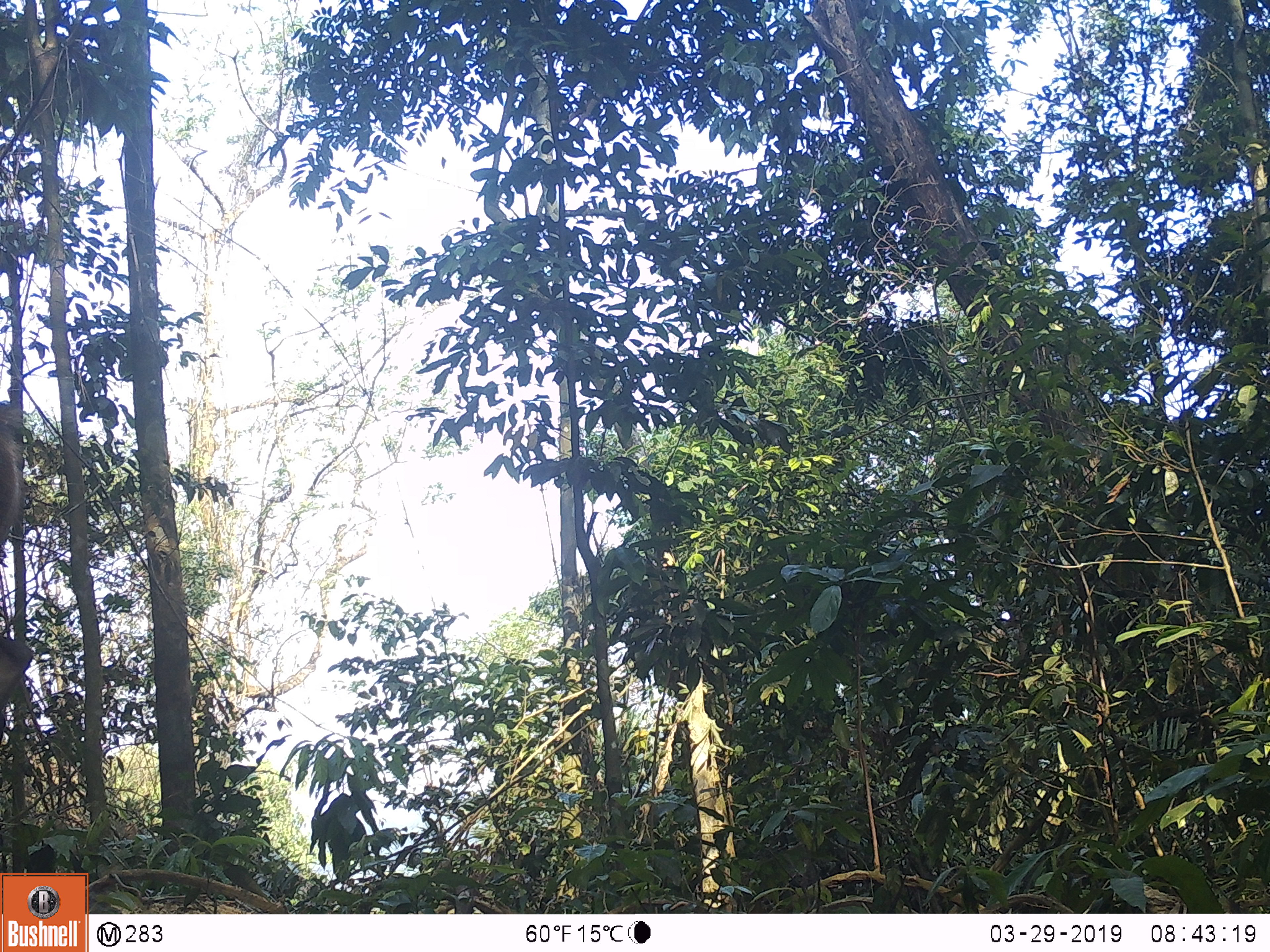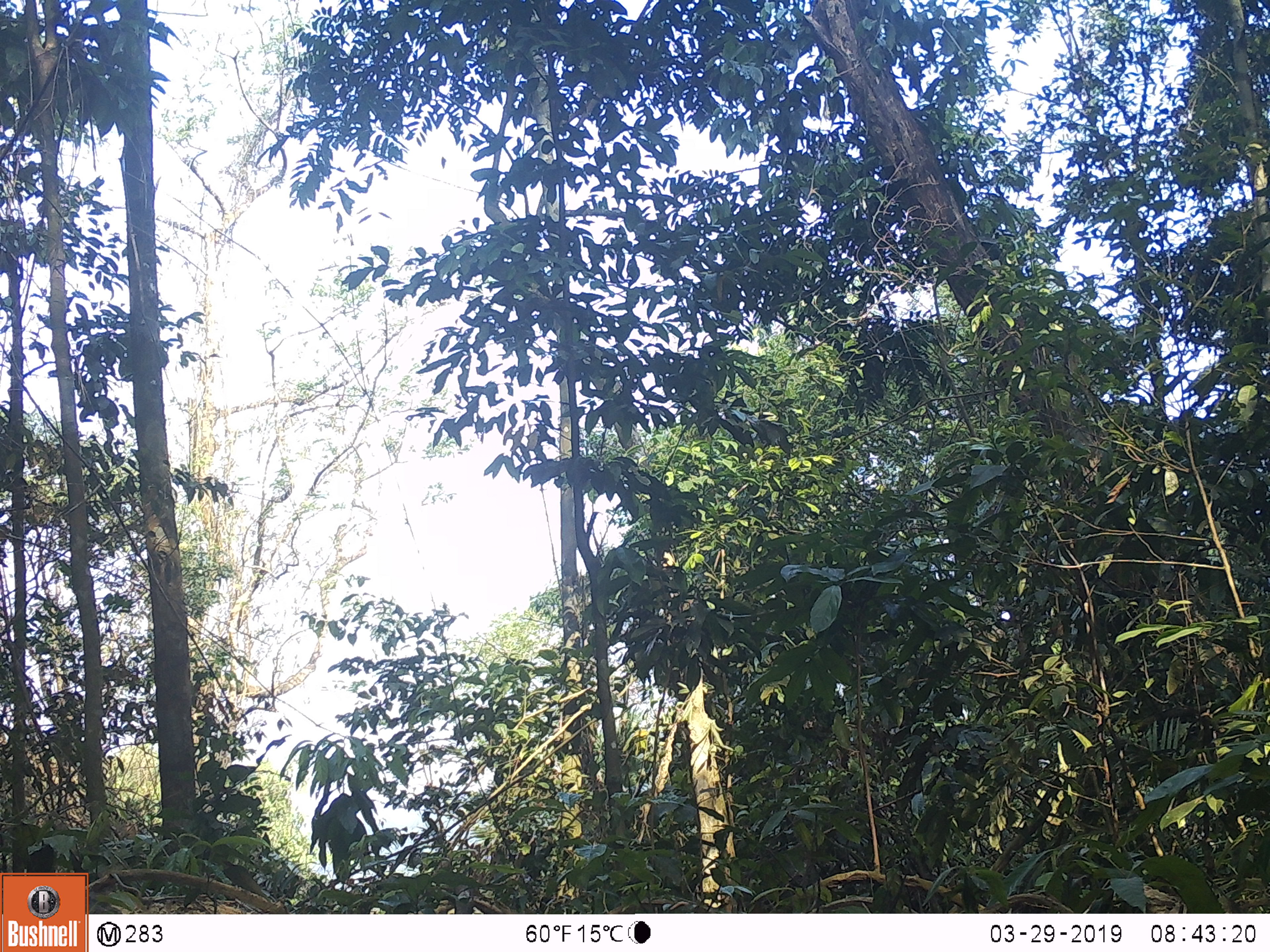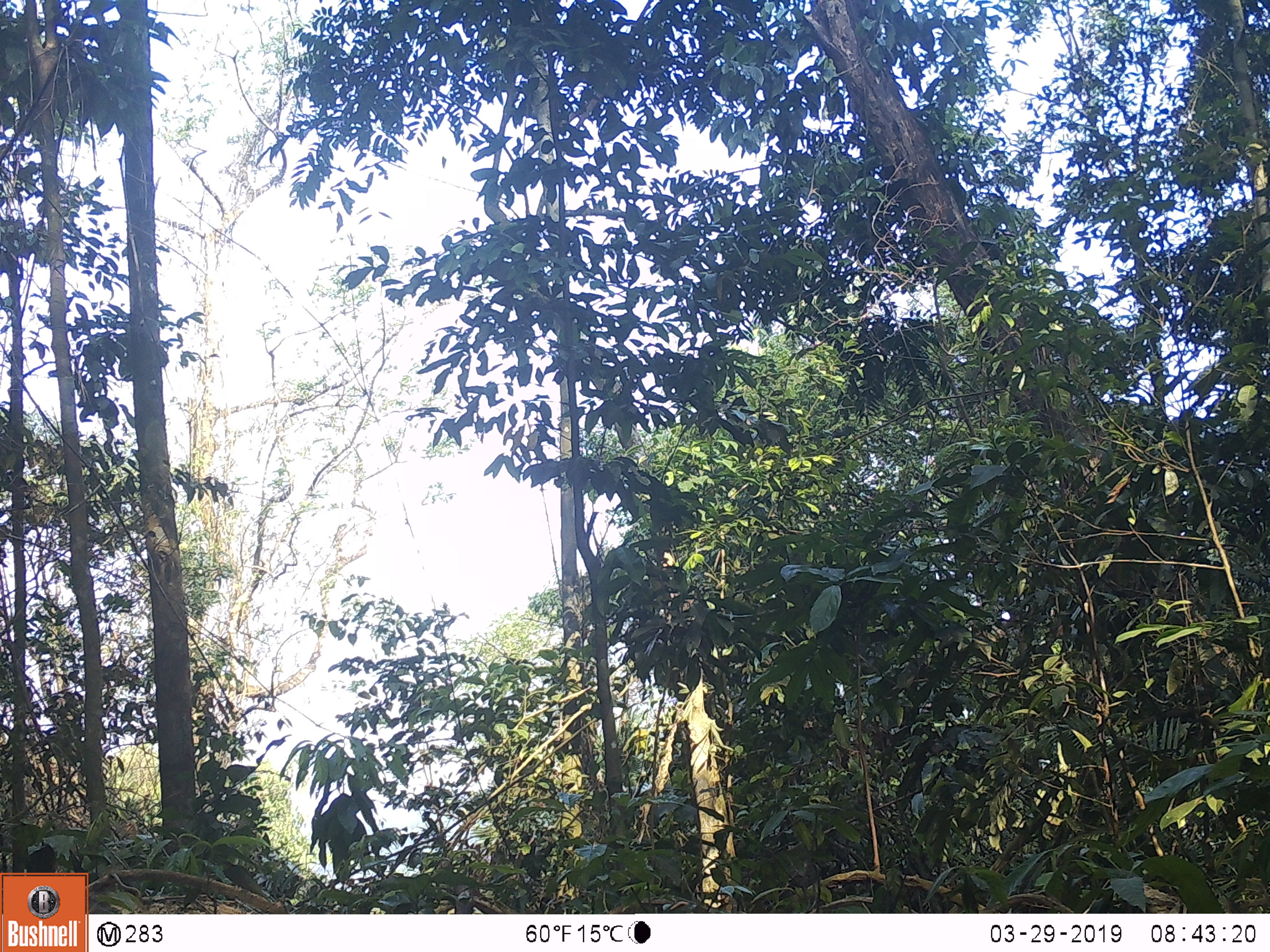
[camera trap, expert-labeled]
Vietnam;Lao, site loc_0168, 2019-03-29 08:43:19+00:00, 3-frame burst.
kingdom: Animalia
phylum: Chordata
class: Mammalia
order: Artiodactyla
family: Cervidae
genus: Rusa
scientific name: Rusa unicolor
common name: sambar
Sambar (Rusa unicolor). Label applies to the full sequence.